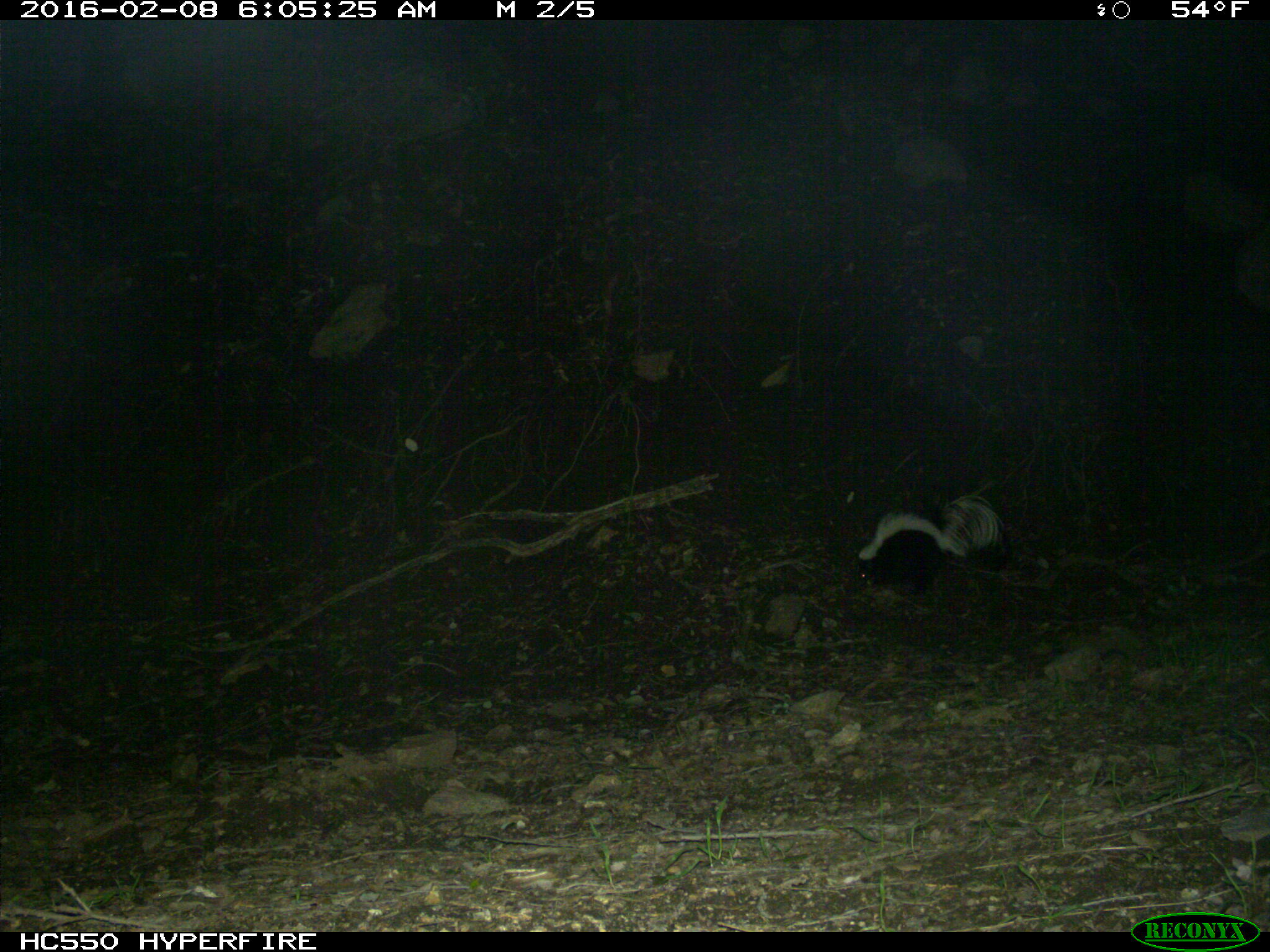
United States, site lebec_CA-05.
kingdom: Animalia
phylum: Chordata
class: Mammalia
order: Carnivora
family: Mephitidae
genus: Mephitis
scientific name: Mephitis mephitis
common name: striped skunk